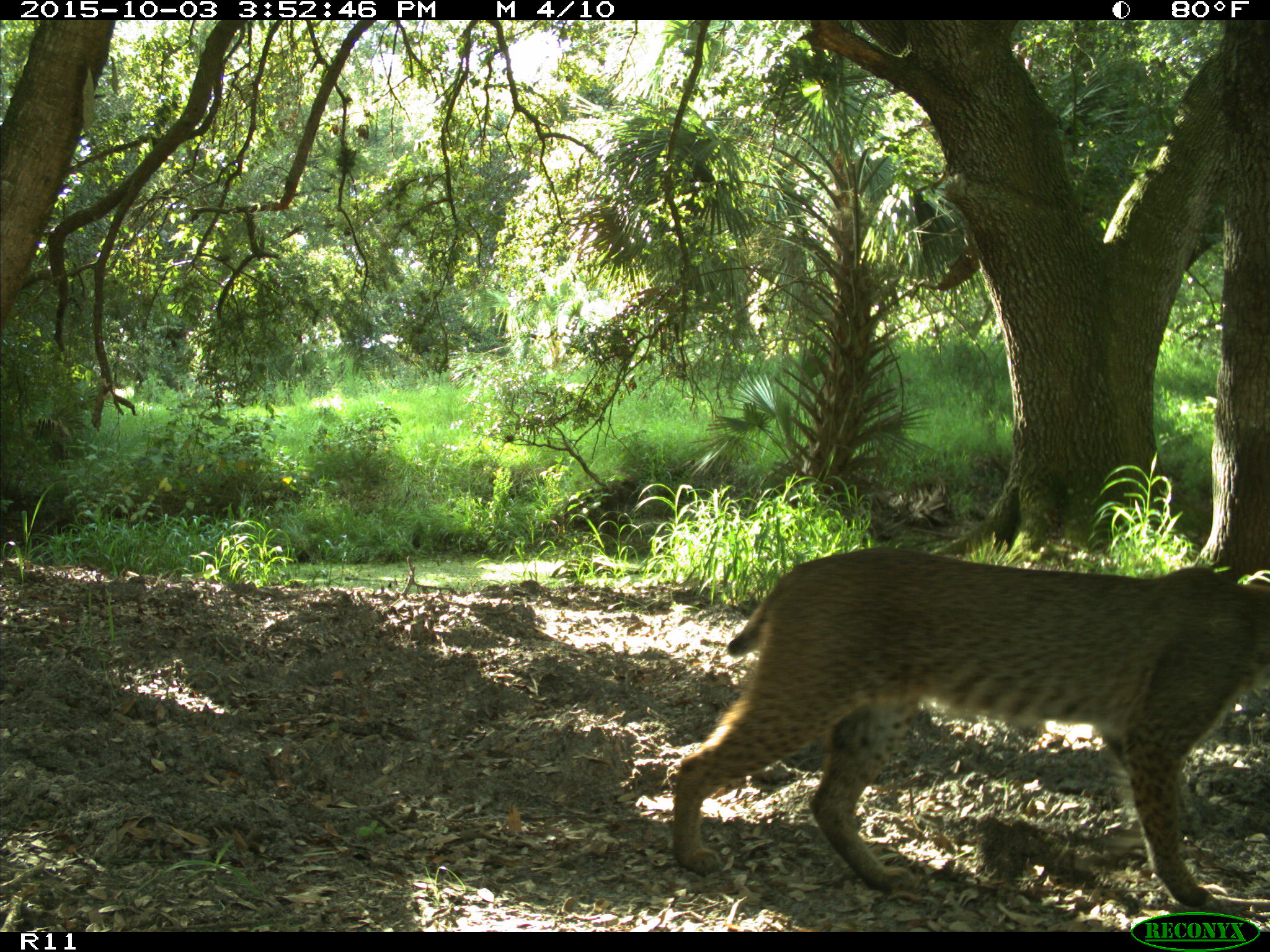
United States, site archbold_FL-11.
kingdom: Animalia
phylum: Chordata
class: Mammalia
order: Carnivora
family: Felidae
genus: Lynx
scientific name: Lynx rufus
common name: bobcat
Lynx rufus (bobcat).